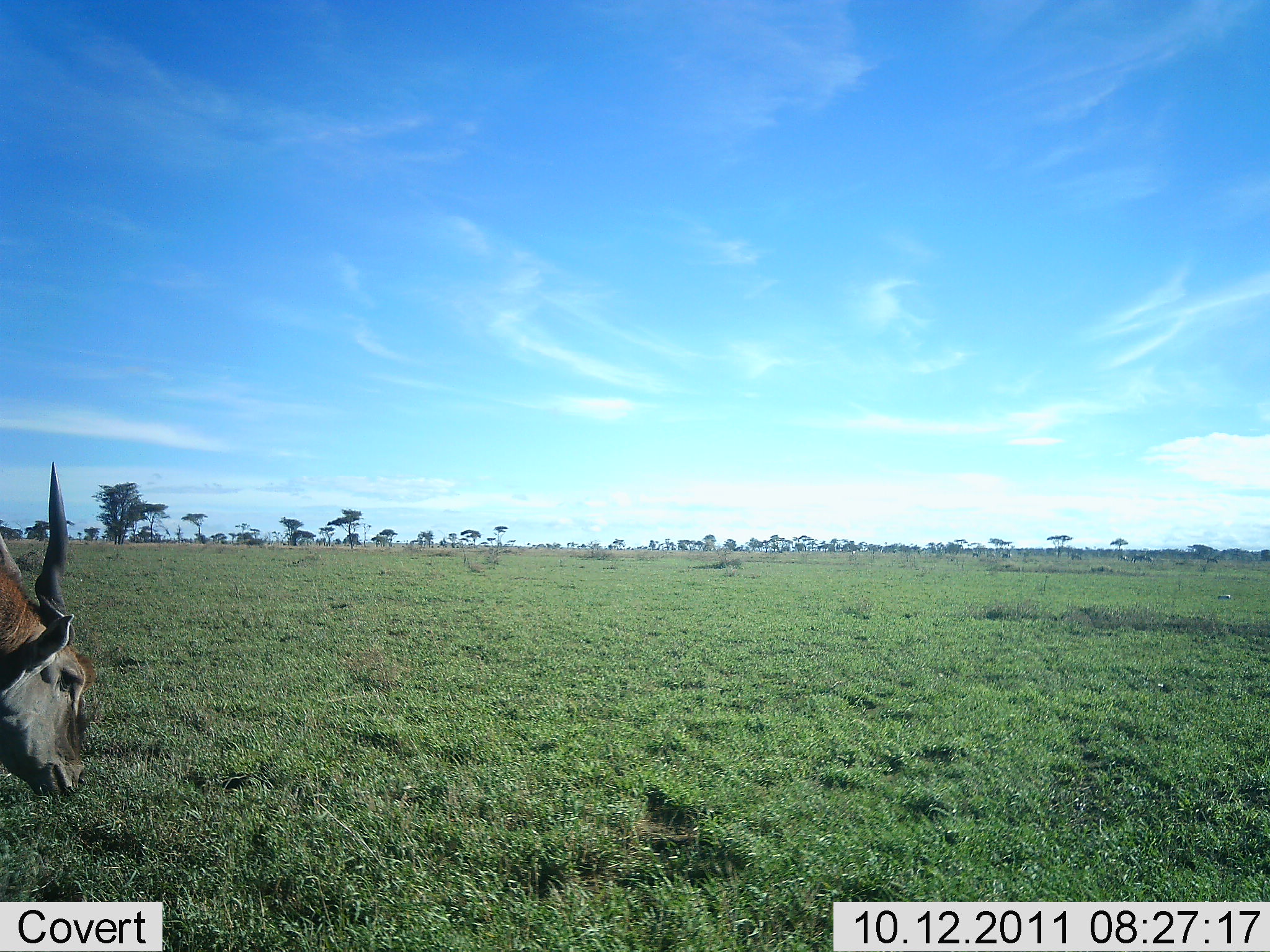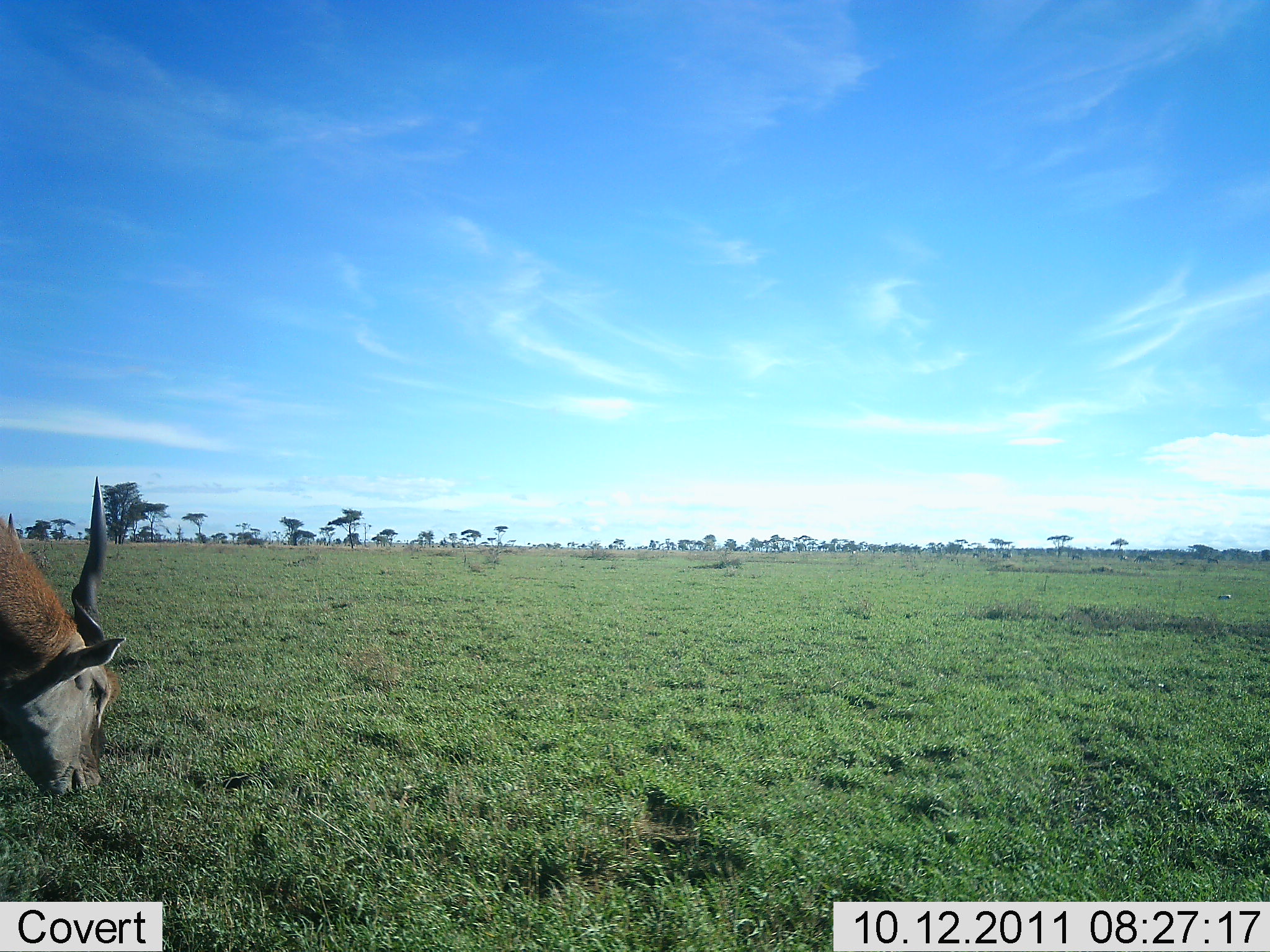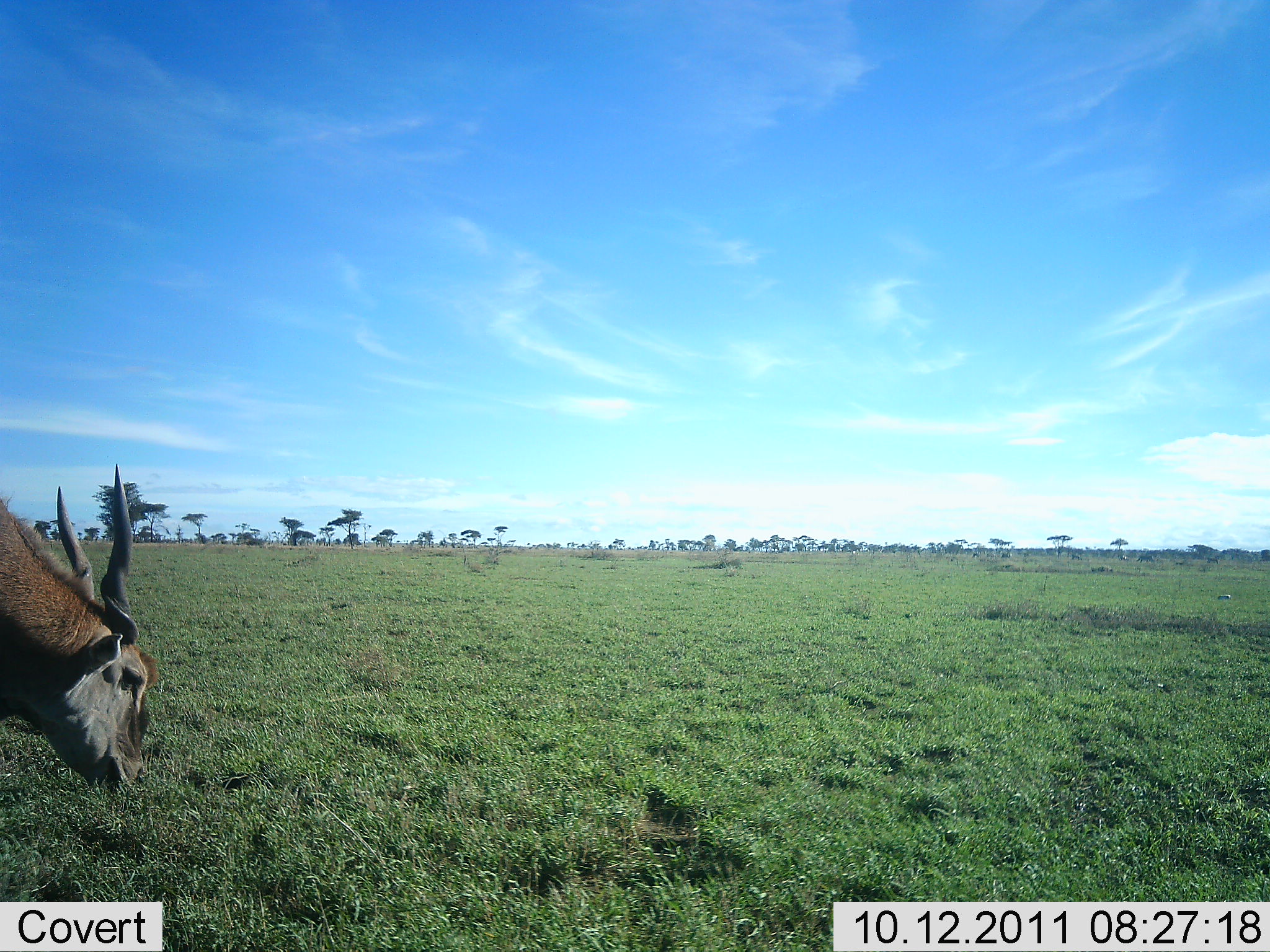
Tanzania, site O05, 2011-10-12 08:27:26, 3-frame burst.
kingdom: Animalia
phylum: Chordata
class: Mammalia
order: Artiodactyla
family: Bovidae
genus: Tragelaphus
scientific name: Tragelaphus oryx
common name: eland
Eland (Tragelaphus oryx), count 1. Behavior (volunteer vote fractions): standing 8%, resting 8%, moving 0%, interacting 0%. Young present (vote fraction): 0%. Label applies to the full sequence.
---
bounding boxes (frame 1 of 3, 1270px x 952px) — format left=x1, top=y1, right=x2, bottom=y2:
animal: left=0, top=460, right=97, bottom=801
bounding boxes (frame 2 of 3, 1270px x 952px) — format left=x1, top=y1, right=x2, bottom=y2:
animal: left=0, top=473, right=121, bottom=798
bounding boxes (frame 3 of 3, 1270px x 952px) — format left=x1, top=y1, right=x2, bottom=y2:
animal: left=0, top=462, right=158, bottom=792